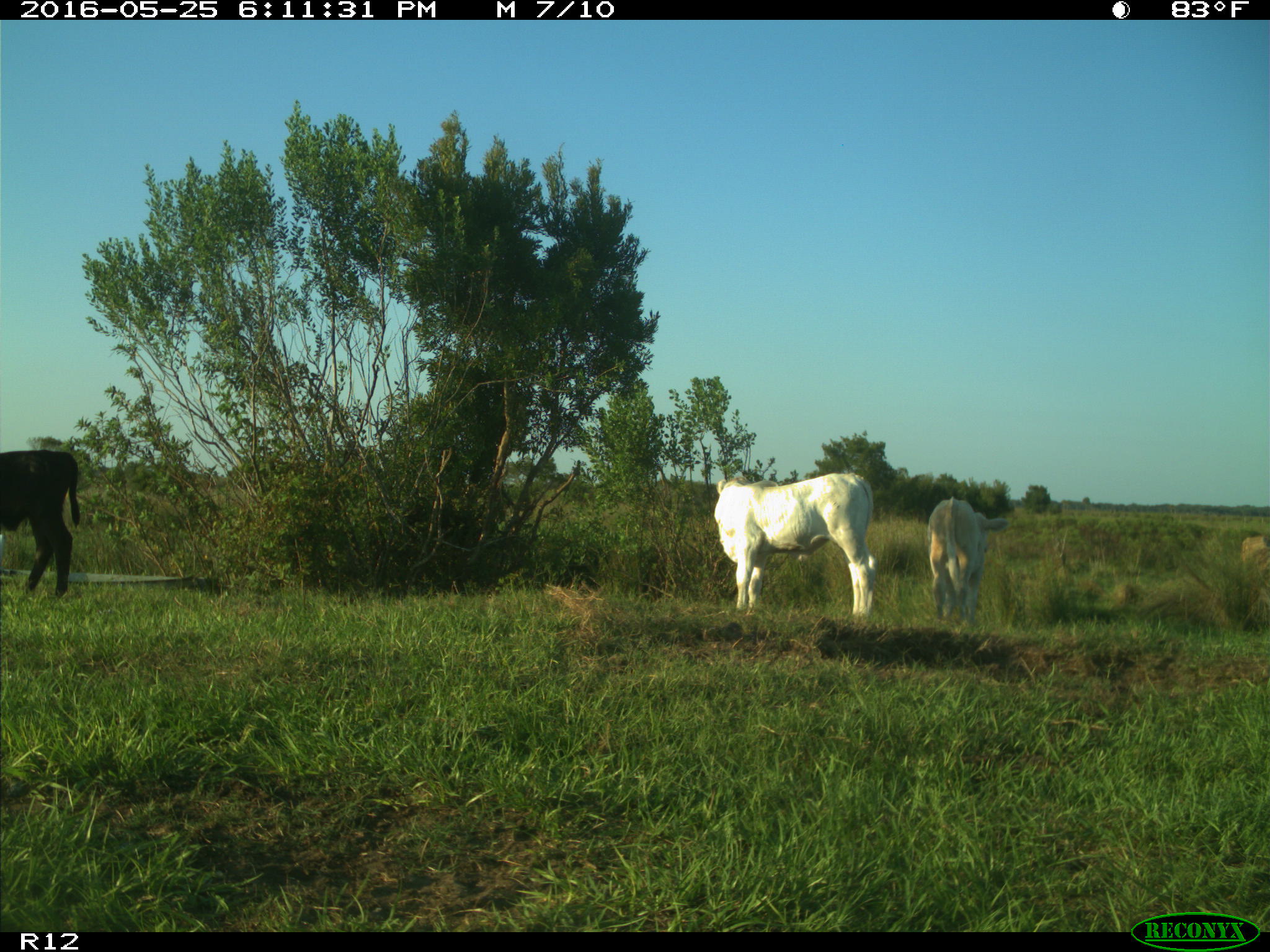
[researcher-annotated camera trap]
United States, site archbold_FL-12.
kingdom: Animalia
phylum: Chordata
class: Mammalia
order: Artiodactyla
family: Bovidae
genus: Bos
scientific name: Bos taurus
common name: domestic cow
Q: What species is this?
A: Bos taurus (domestic cow).